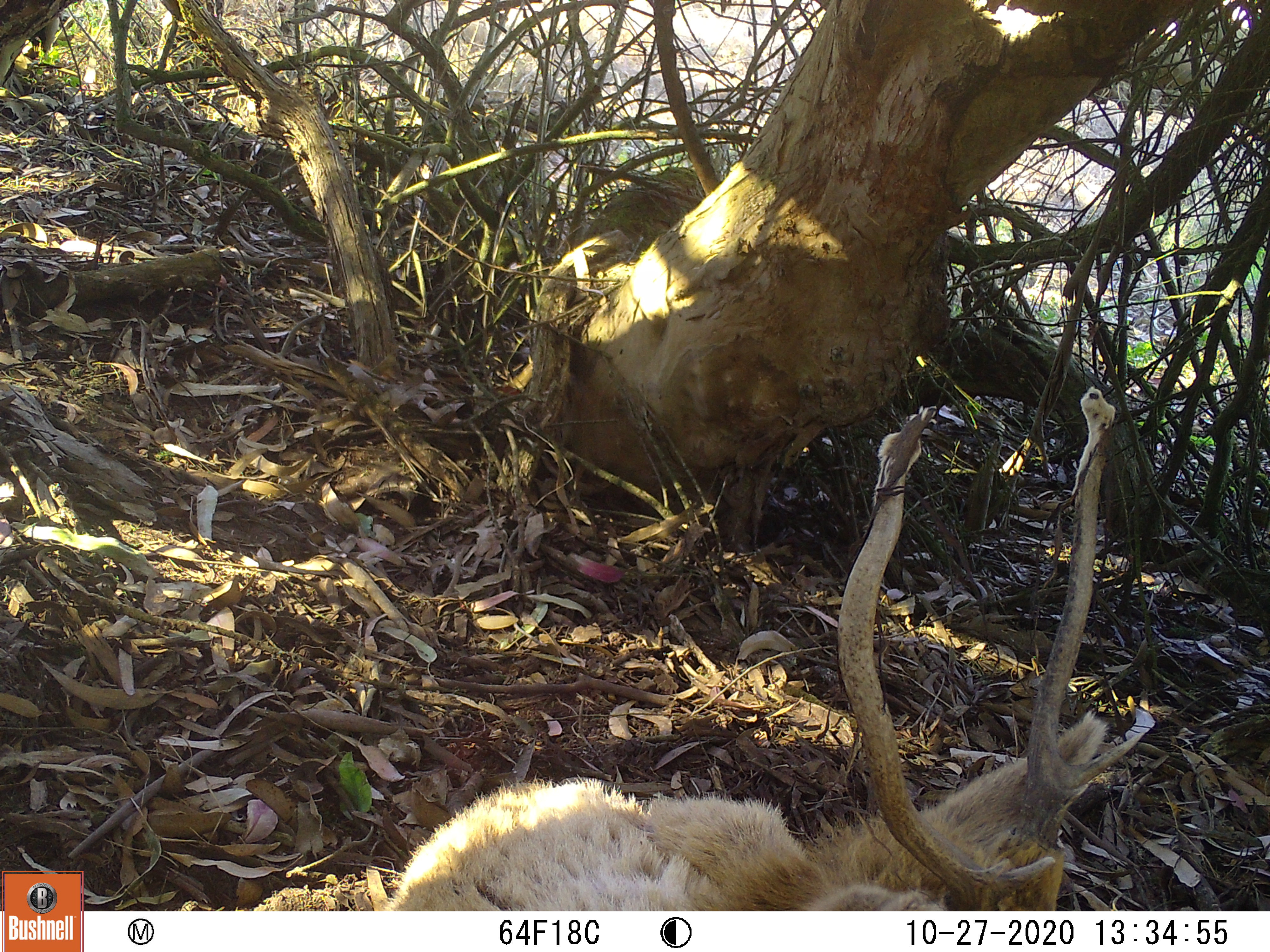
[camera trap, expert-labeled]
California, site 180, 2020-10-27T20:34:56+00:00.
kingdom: Animalia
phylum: Chordata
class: Mammalia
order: Artiodactyla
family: Cervidae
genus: Cervus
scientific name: Cervus canadensis nannodes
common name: tule elk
Tule elk (Cervus canadensis nannodes).